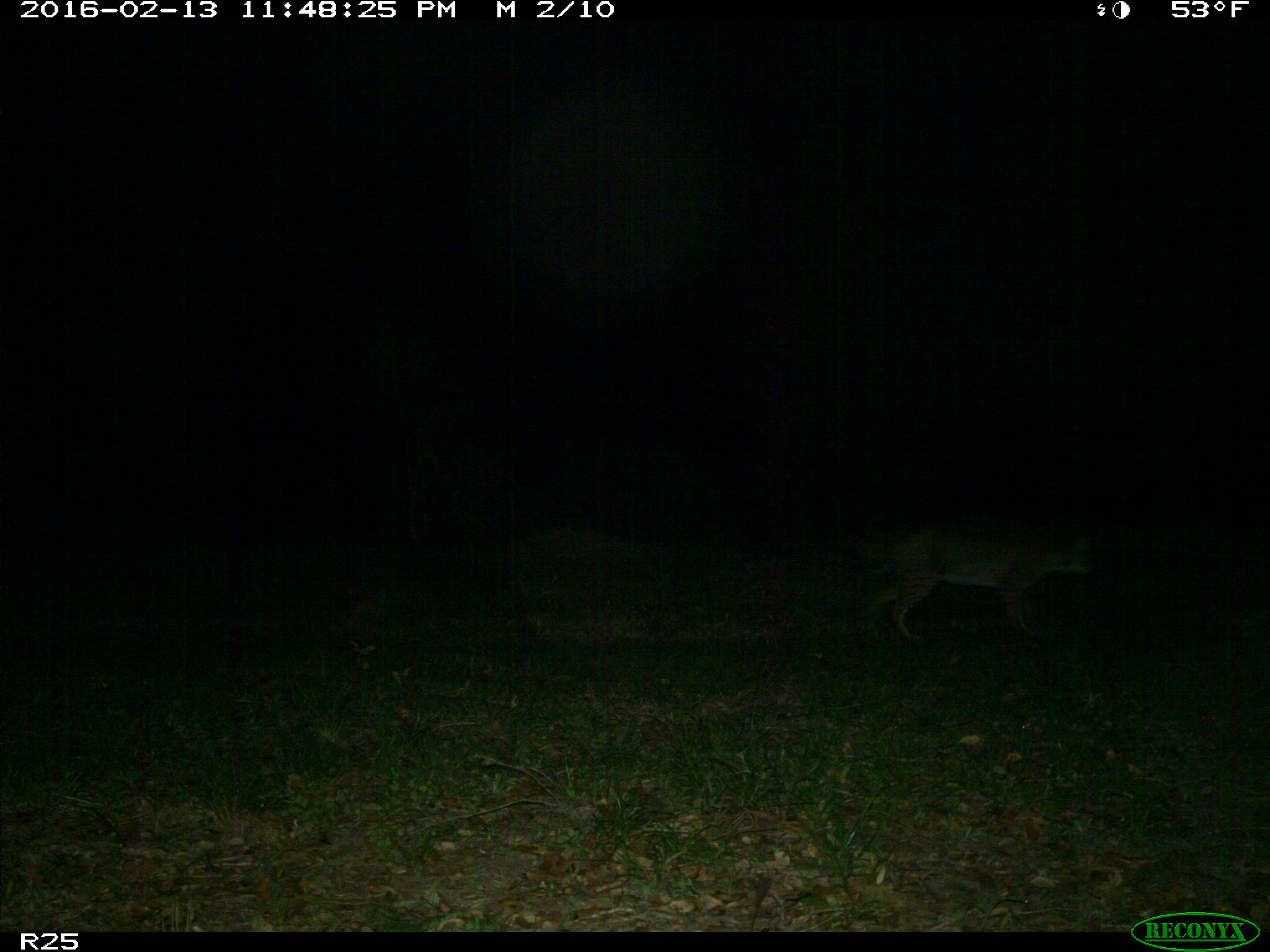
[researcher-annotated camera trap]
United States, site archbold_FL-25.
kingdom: Animalia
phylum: Chordata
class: Mammalia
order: Carnivora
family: Felidae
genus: Lynx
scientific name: Lynx rufus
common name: bobcat